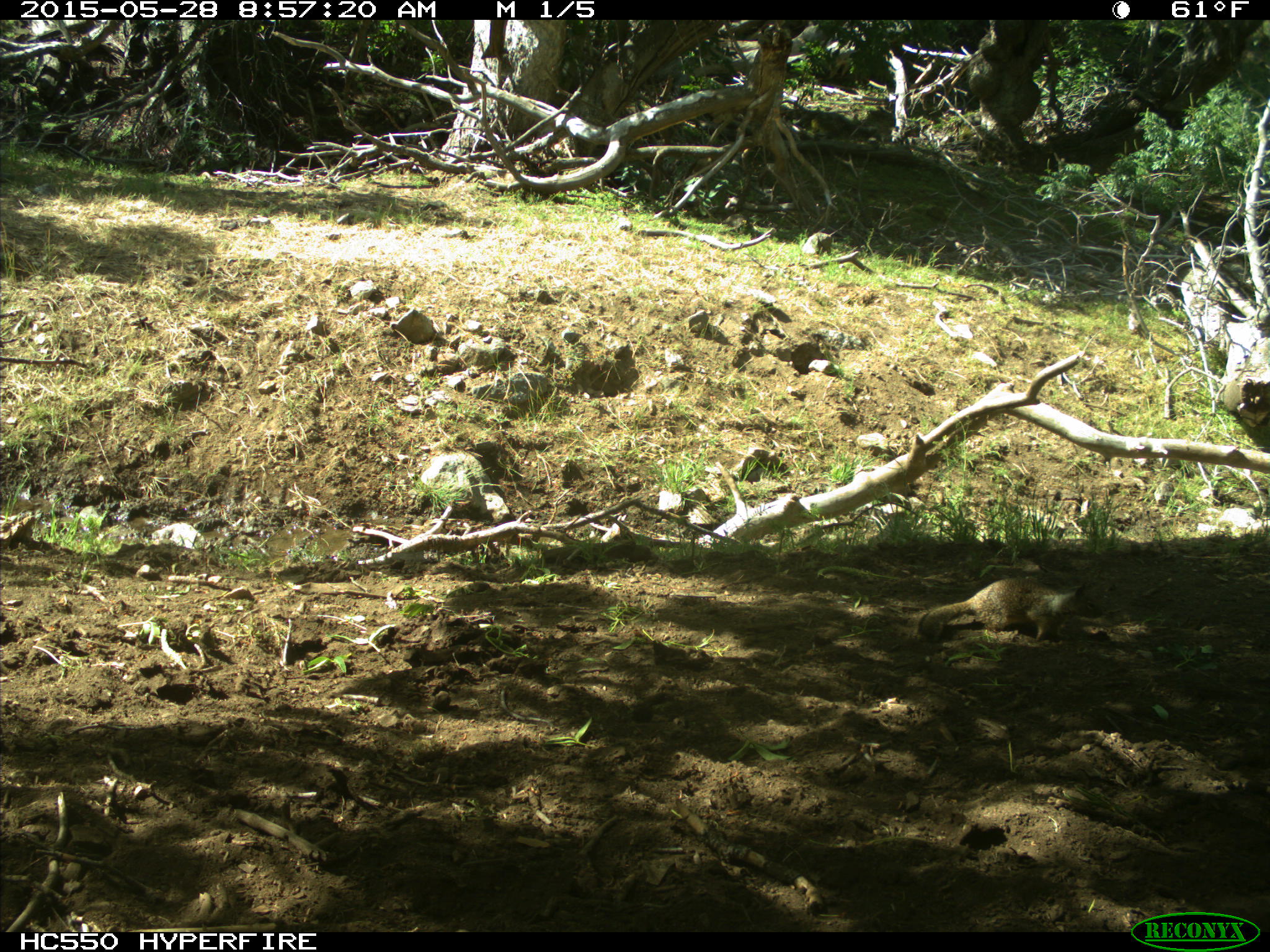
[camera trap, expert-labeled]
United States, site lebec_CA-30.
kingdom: Animalia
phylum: Chordata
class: Mammalia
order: Rodentia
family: Sciuridae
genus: Otospermophilus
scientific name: Otospermophilus beecheyi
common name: california ground squirrel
Otospermophilus beecheyi (california ground squirrel).